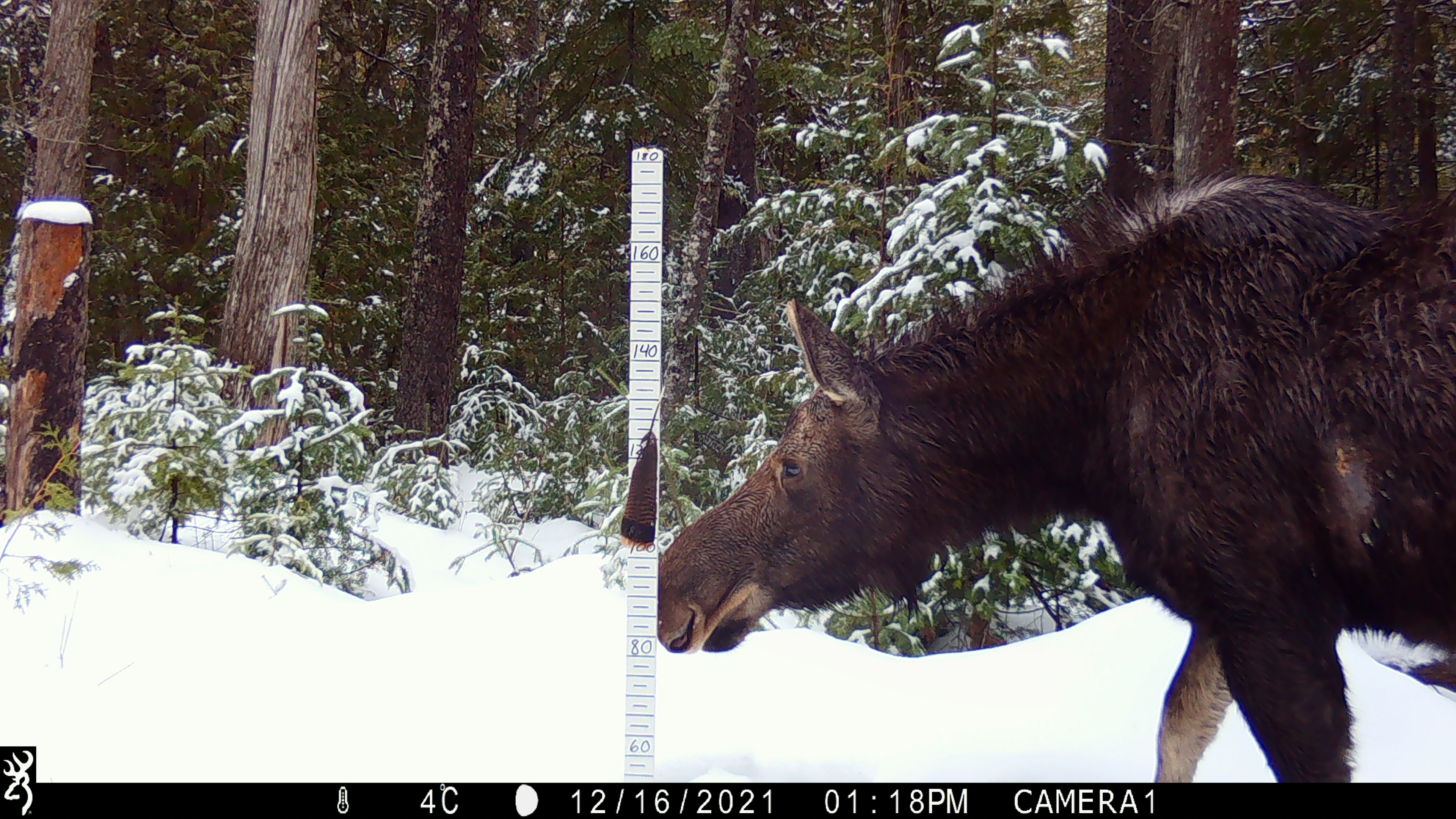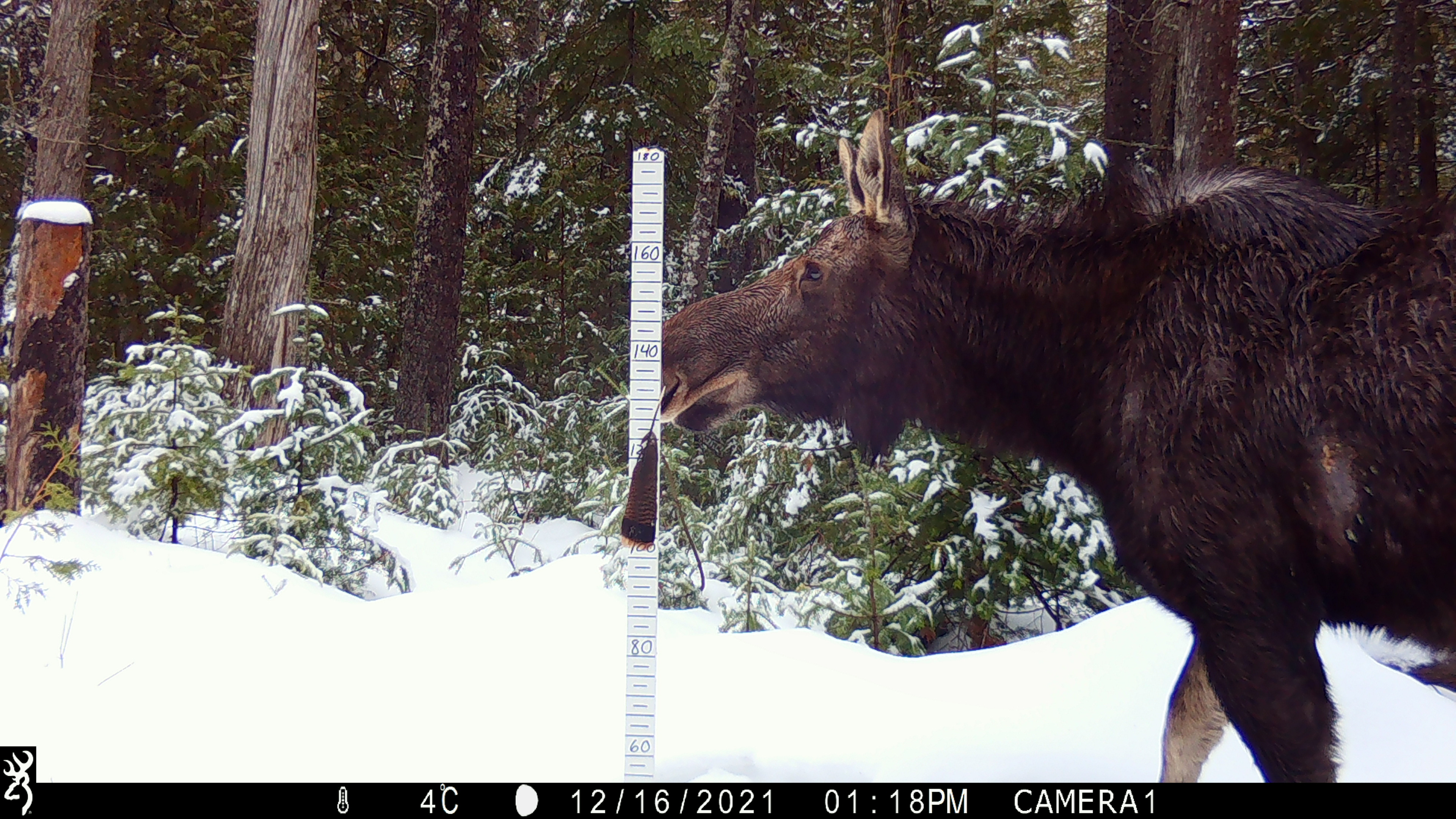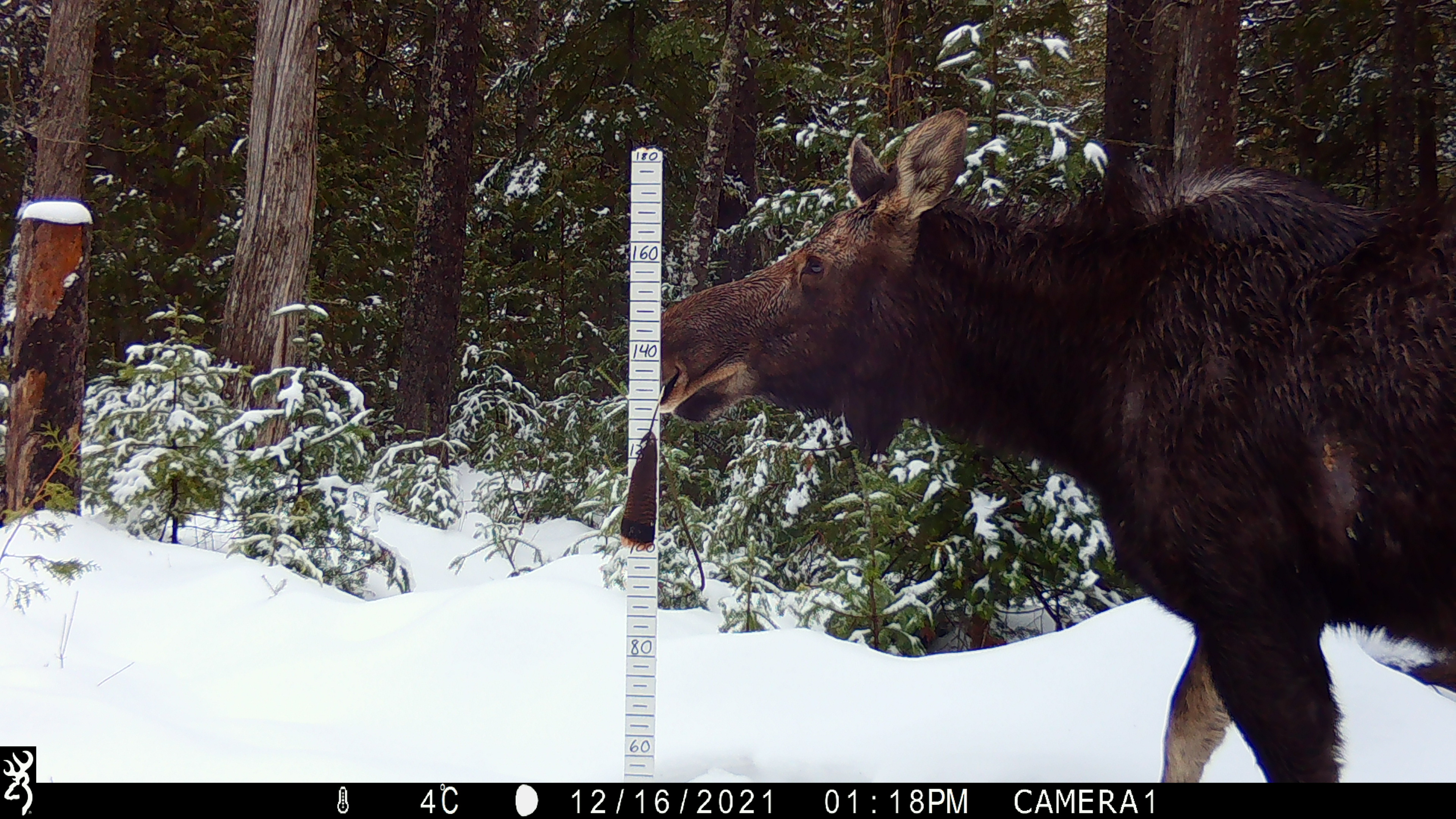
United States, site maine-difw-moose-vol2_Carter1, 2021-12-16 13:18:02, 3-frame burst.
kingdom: Animalia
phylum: Chordata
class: Mammalia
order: Artiodactyla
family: Cervidae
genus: Alces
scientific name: Alces alces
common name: moose